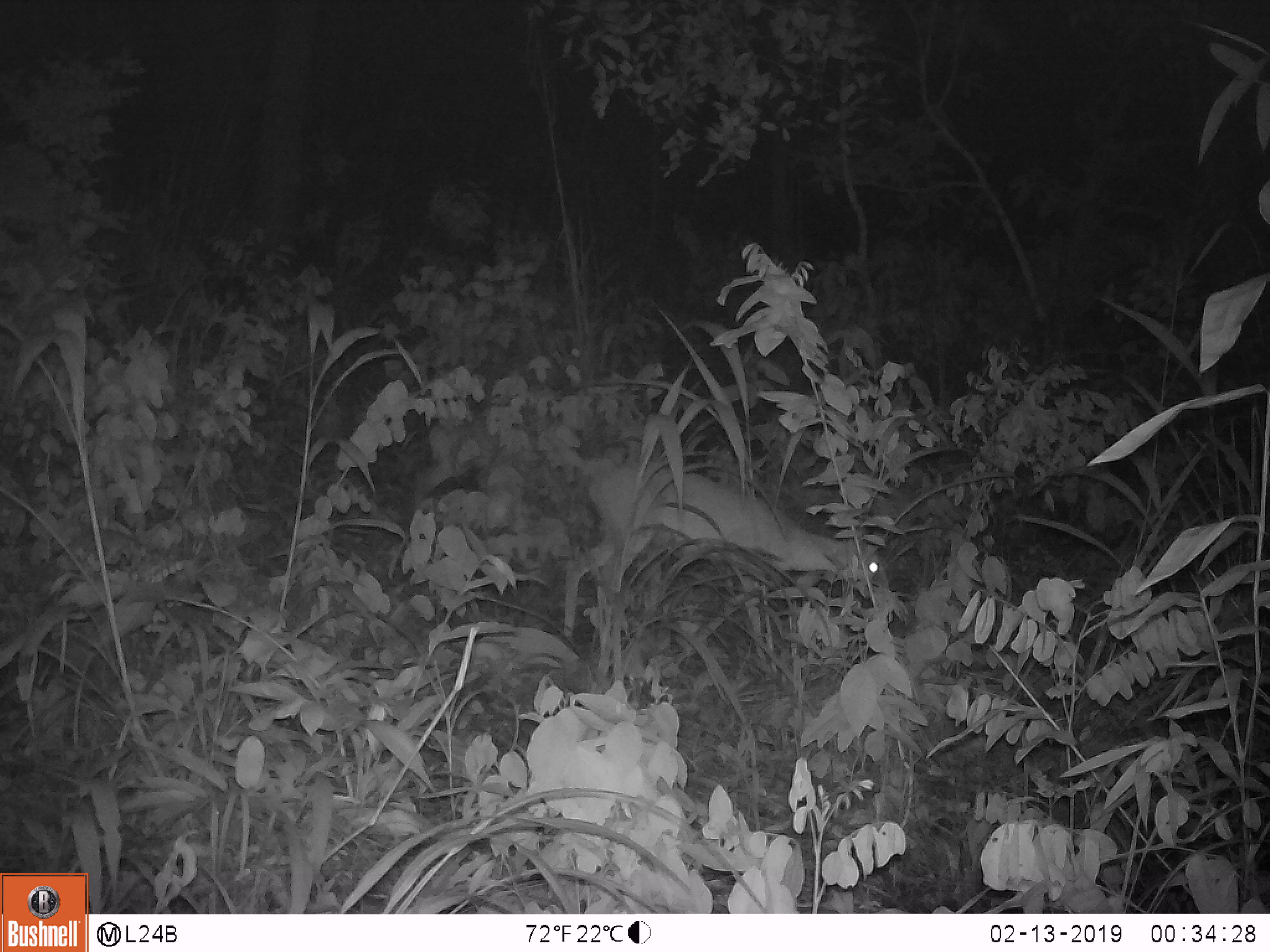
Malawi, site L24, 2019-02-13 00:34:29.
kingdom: Animalia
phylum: Chordata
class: Mammalia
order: Artiodactyla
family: Bovidae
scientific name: Antilopinae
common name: small antelope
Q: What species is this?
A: Small antelope (Antilopinae).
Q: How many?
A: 1.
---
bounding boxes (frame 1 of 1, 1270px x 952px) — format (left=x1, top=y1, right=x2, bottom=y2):
small antelope: (left=546, top=444, right=899, bottom=665)